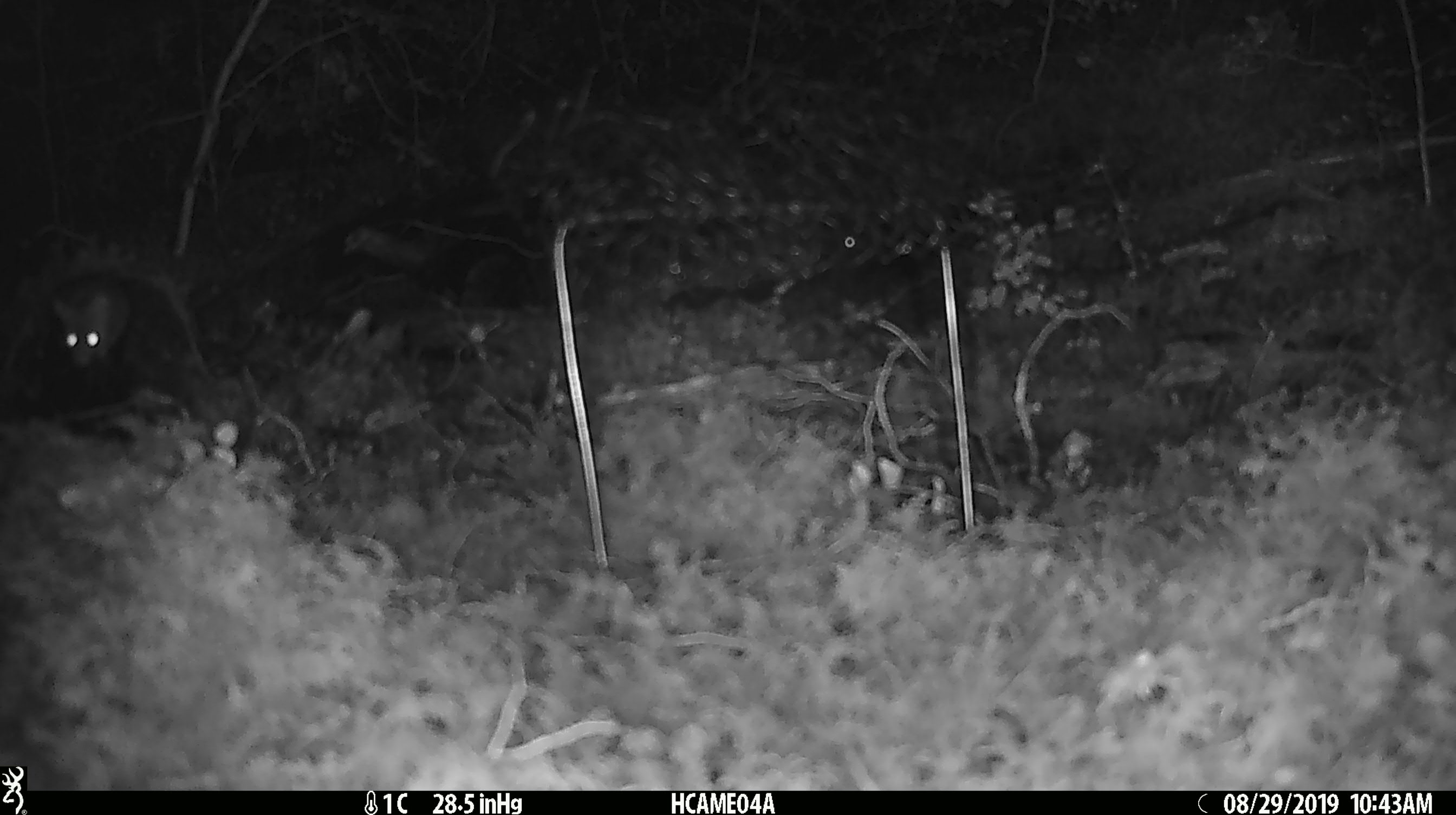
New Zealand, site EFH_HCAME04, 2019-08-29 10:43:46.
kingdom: Animalia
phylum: Chordata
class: Mammalia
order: Rodentia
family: Muridae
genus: Mus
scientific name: Mus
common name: mouse